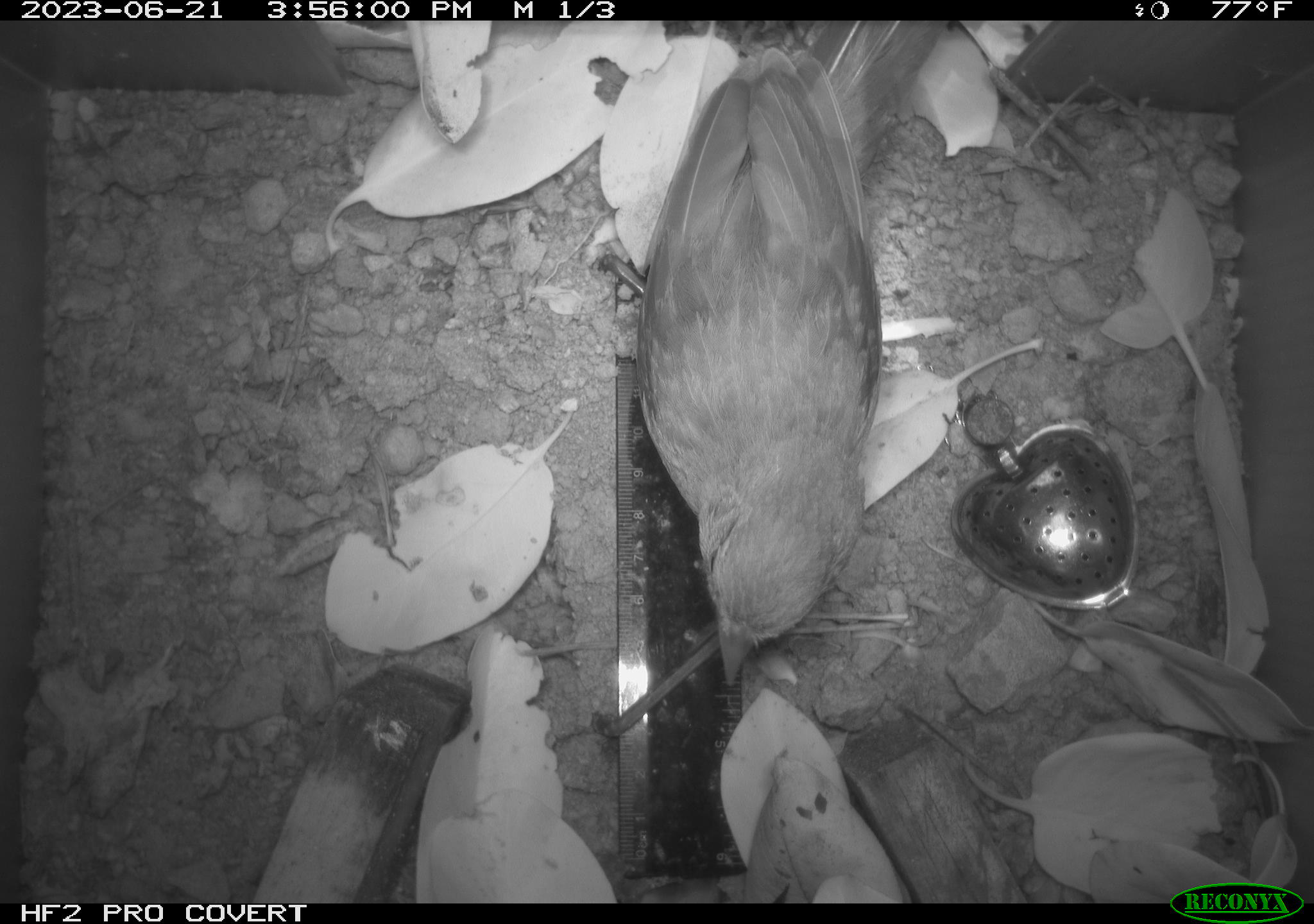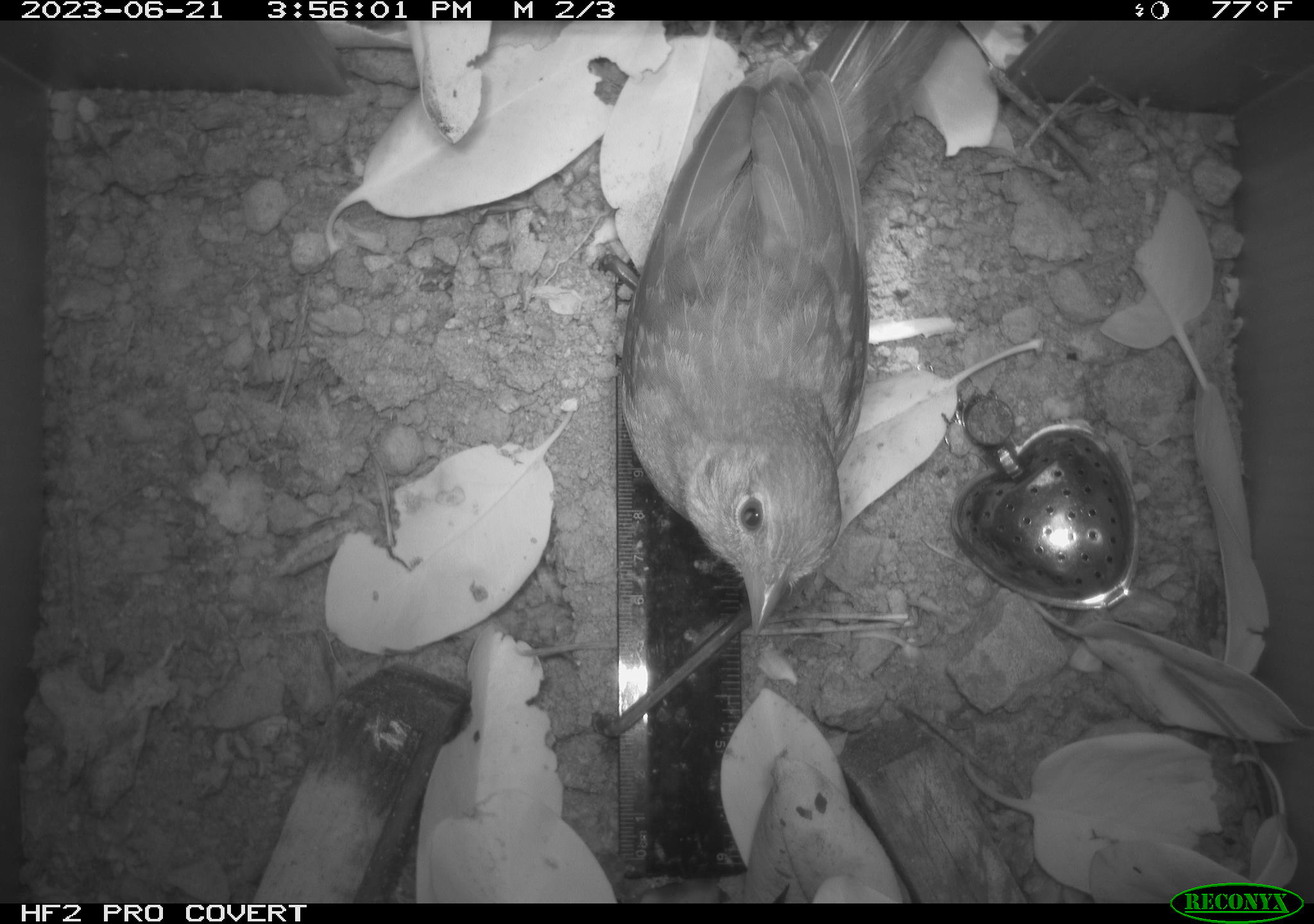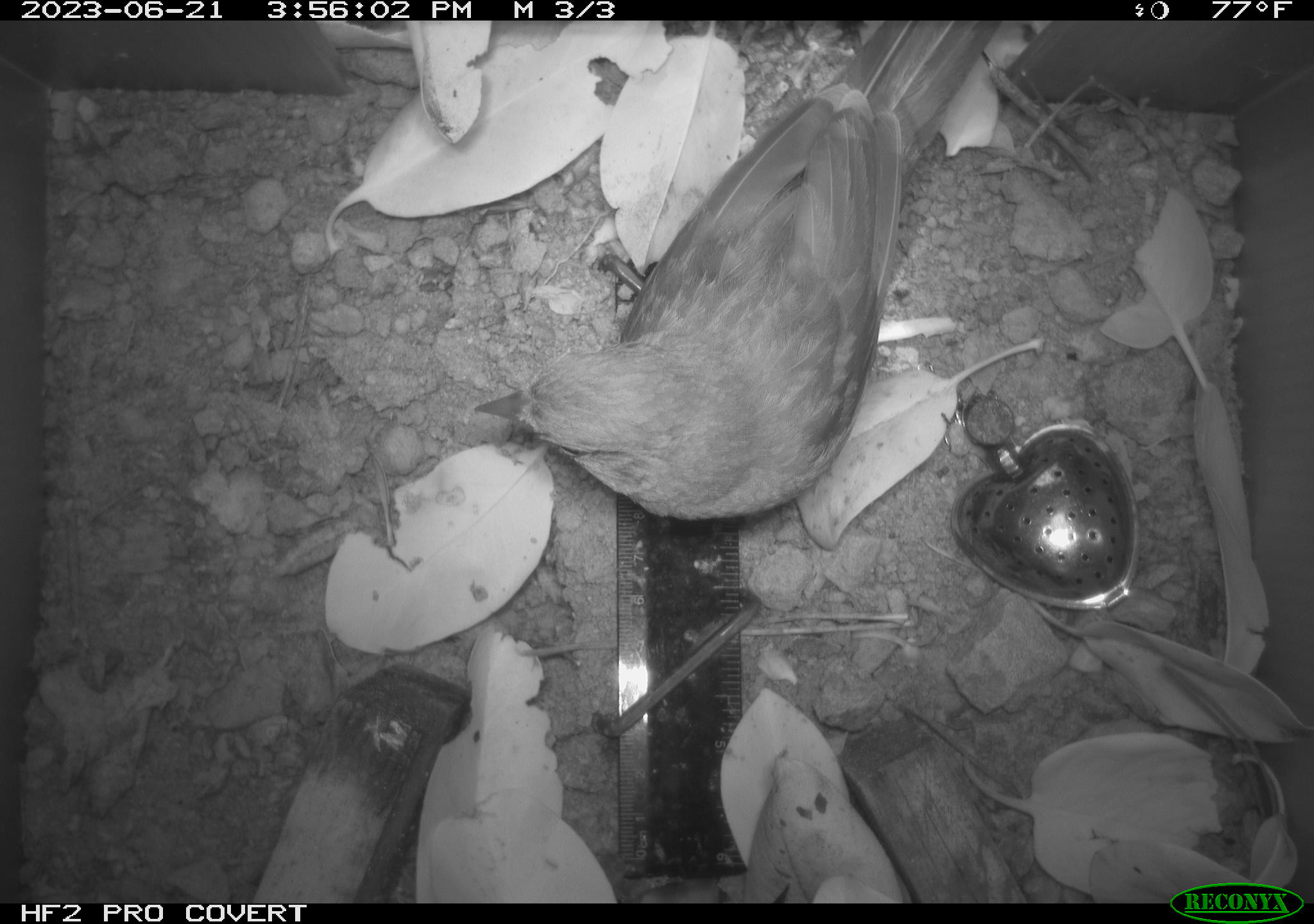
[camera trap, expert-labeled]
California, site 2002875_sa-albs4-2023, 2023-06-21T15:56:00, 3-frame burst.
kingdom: Animalia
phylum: Chordata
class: Aves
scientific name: Aves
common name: bird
Bird (Aves).